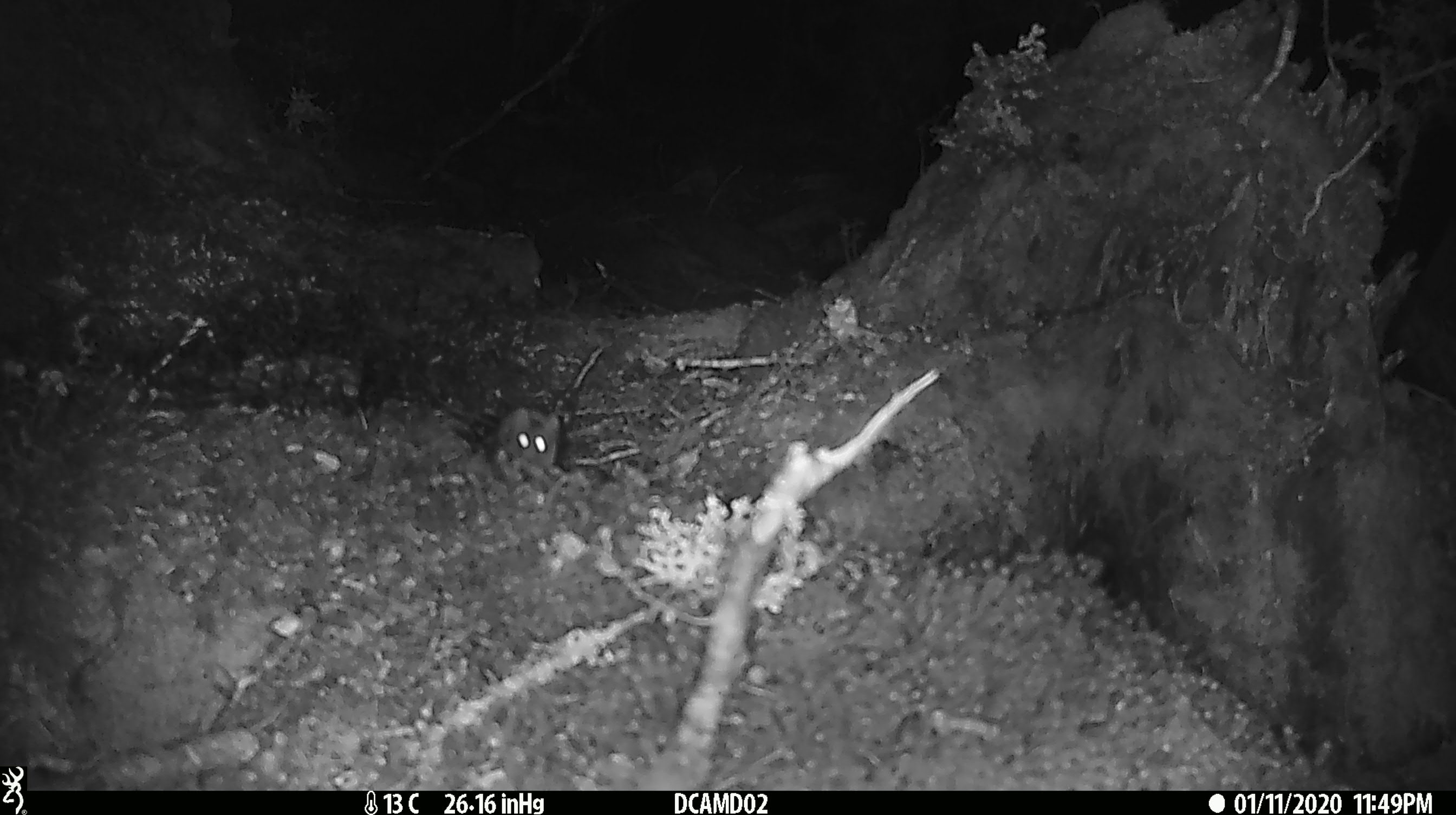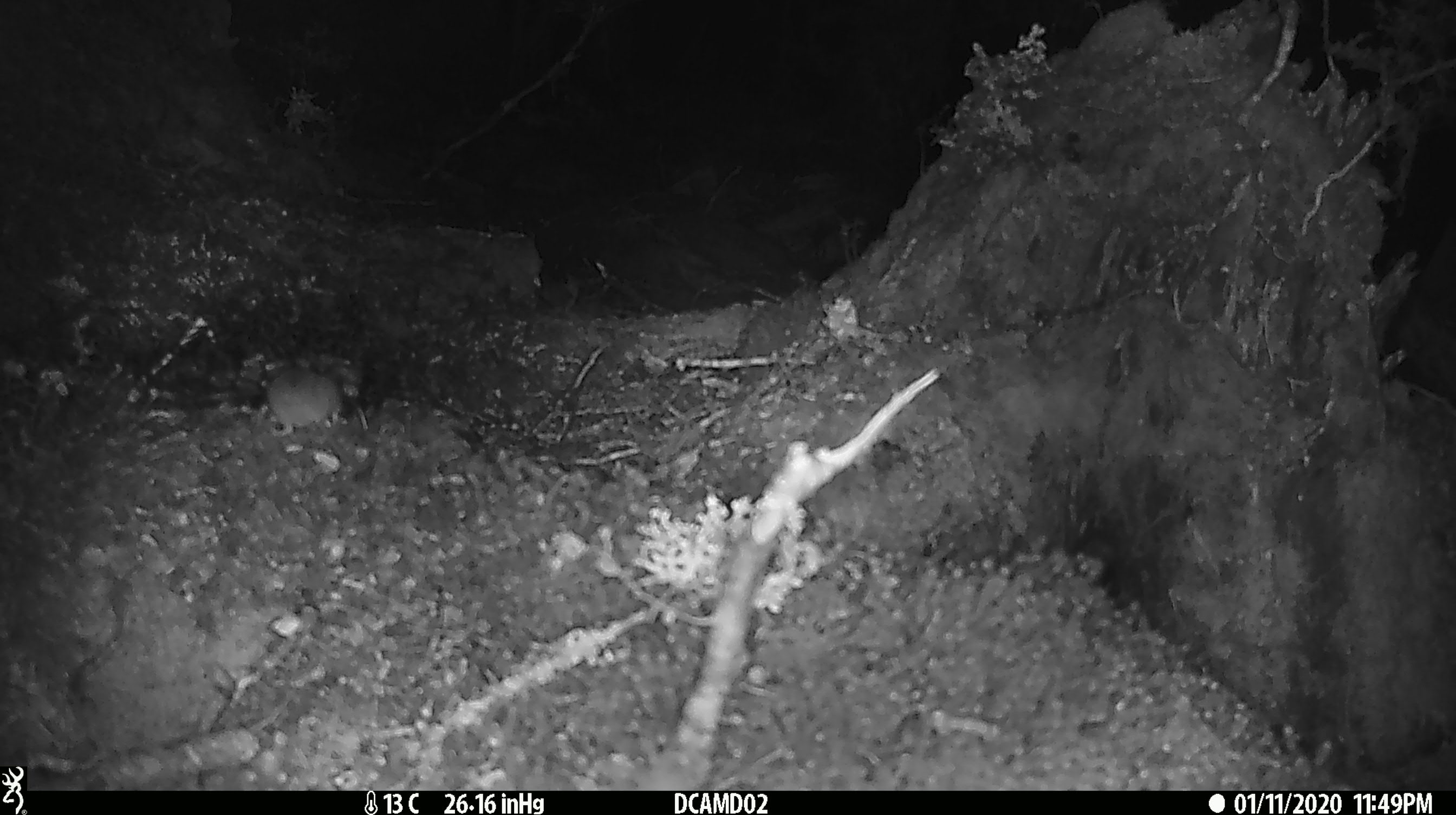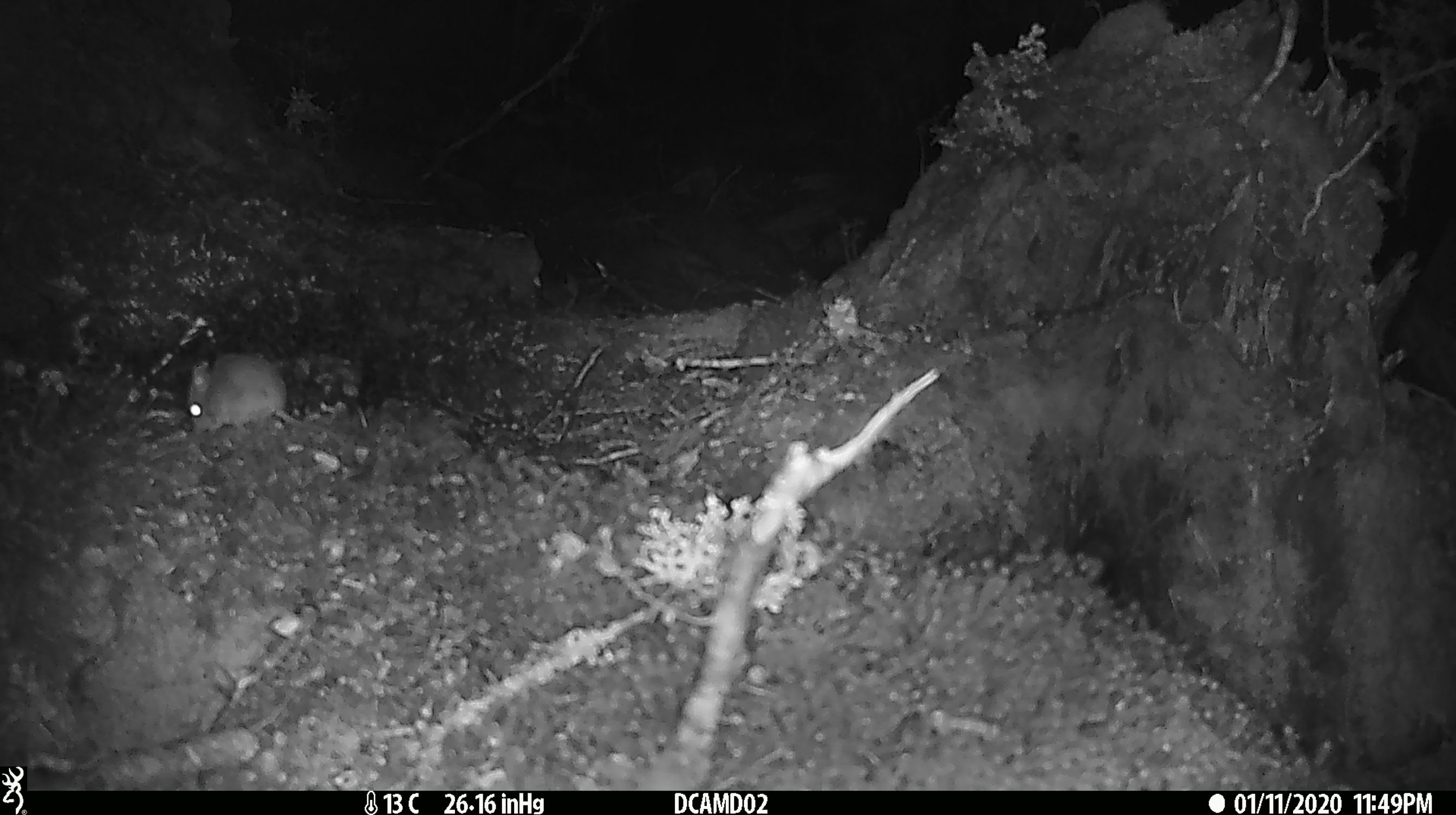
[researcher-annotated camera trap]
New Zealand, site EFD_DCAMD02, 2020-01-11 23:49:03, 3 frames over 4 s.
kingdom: Animalia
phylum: Chordata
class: Mammalia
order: Rodentia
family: Muridae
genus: Mus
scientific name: Mus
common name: mouse